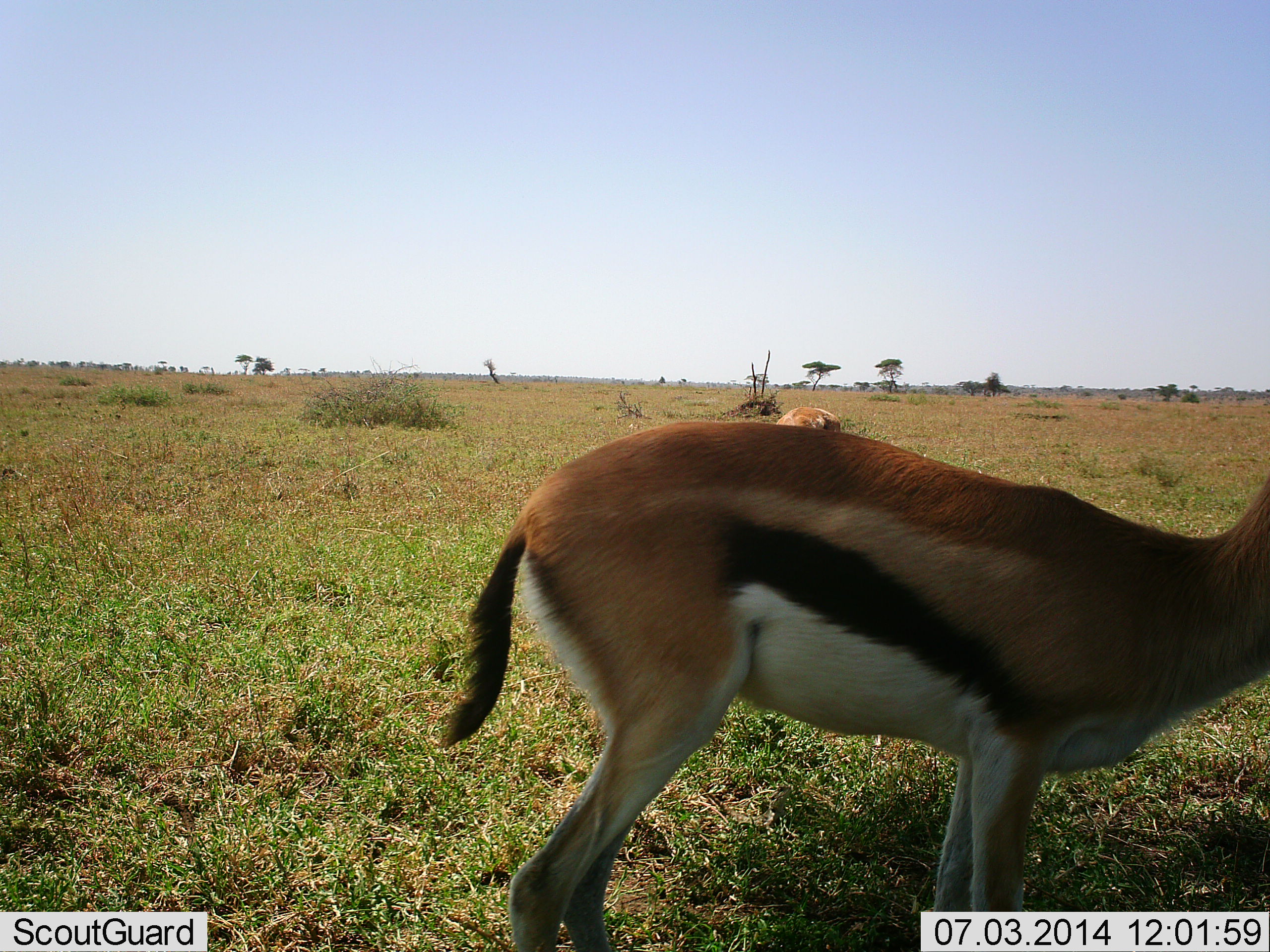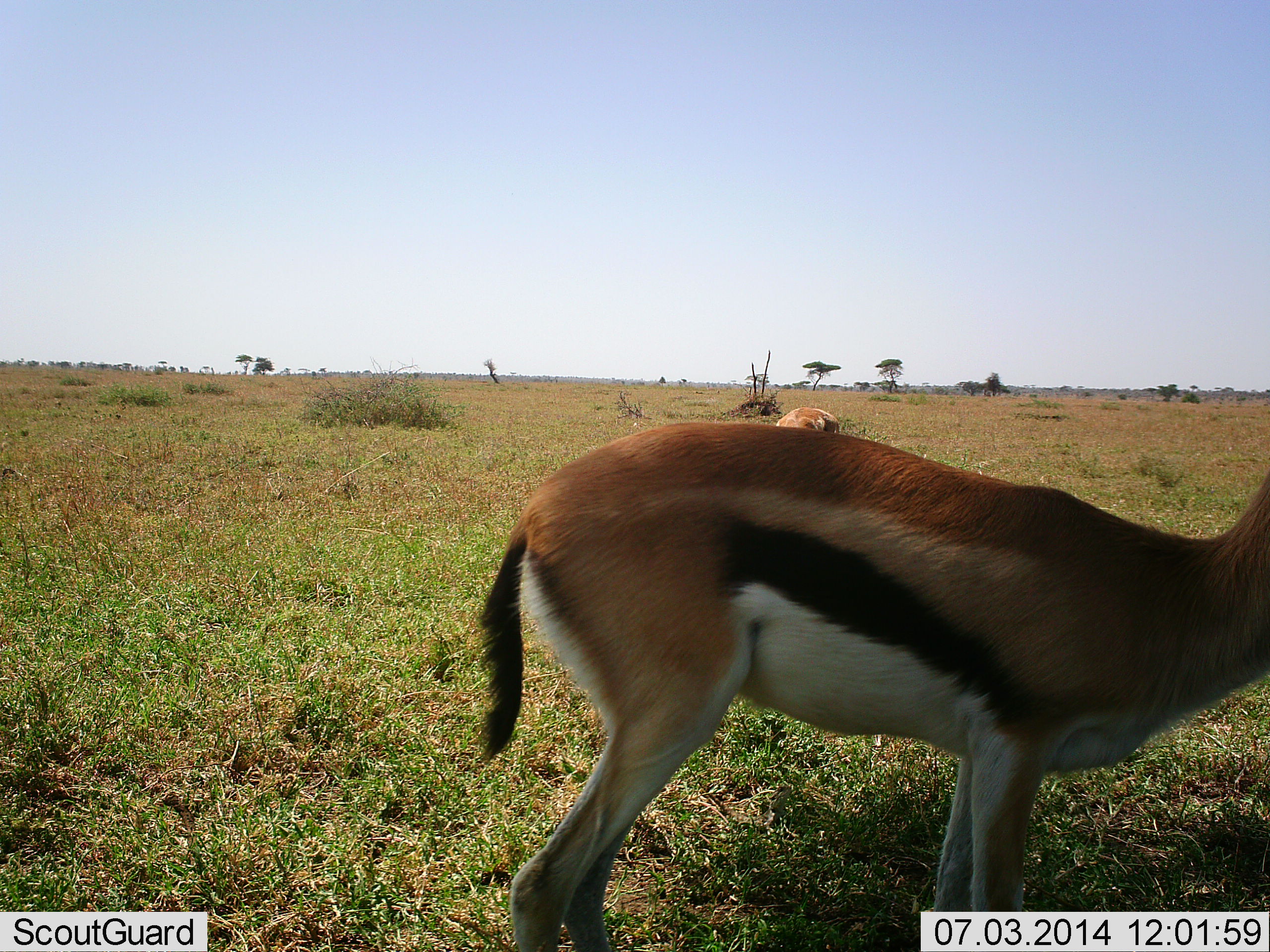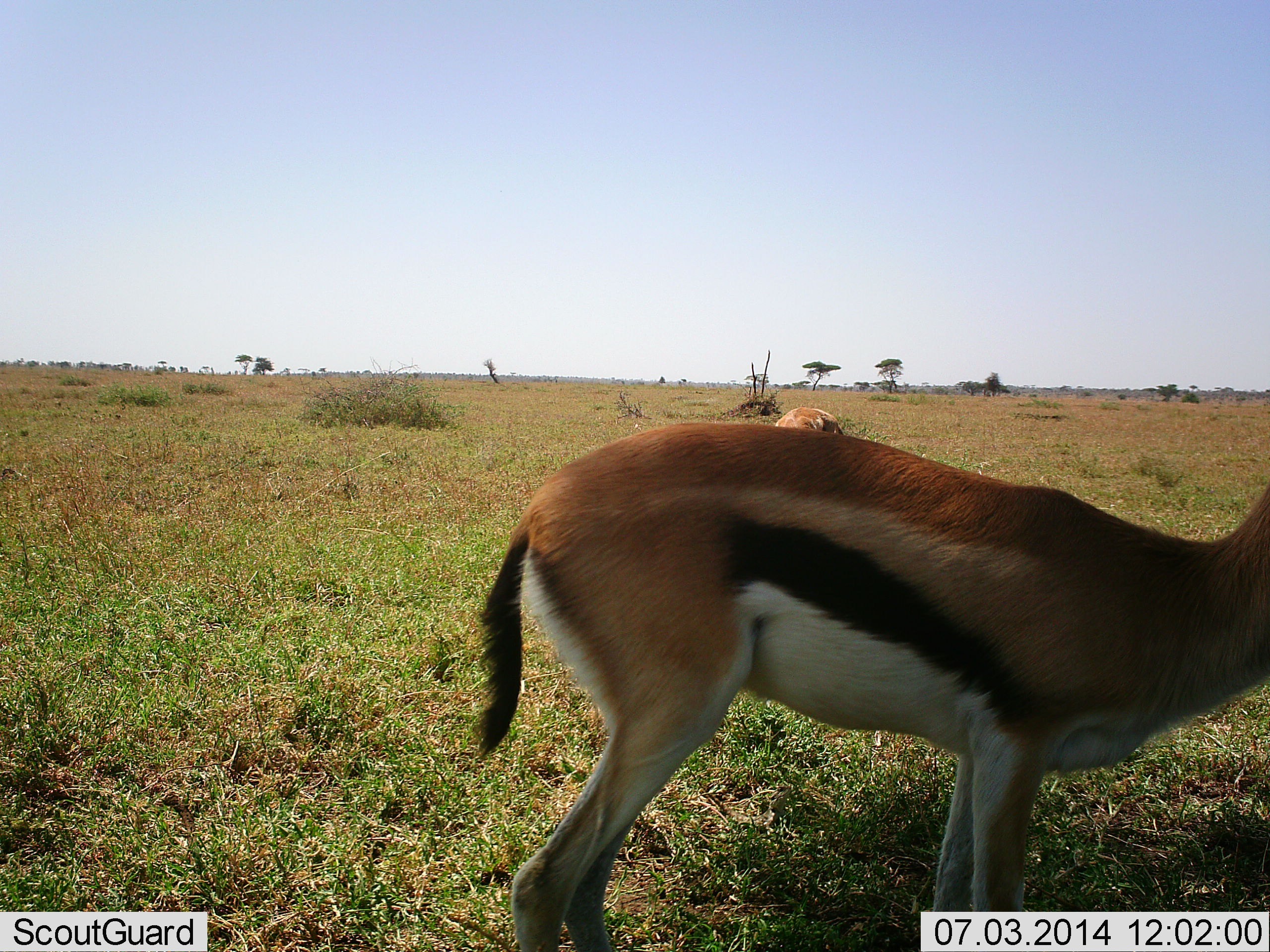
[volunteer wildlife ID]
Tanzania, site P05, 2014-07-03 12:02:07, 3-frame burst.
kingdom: Animalia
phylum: Chordata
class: Mammalia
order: Artiodactyla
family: Bovidae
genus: Eudorcas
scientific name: Eudorcas thomsonii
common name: thomson's gazelle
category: gazellethomsons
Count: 2.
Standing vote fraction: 80%.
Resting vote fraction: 0%.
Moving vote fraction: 0%.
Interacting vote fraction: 0%.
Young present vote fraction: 0%.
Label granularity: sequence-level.